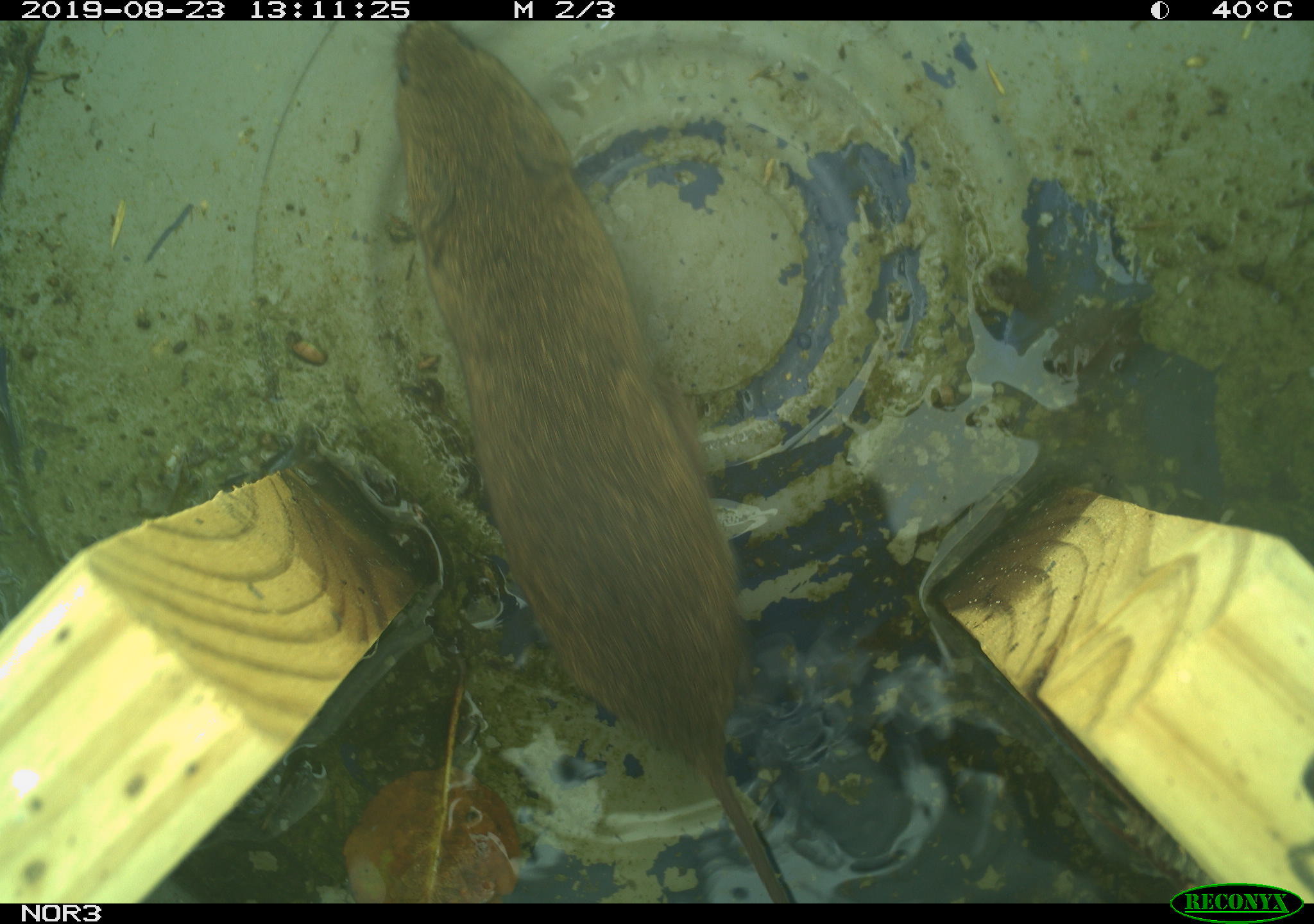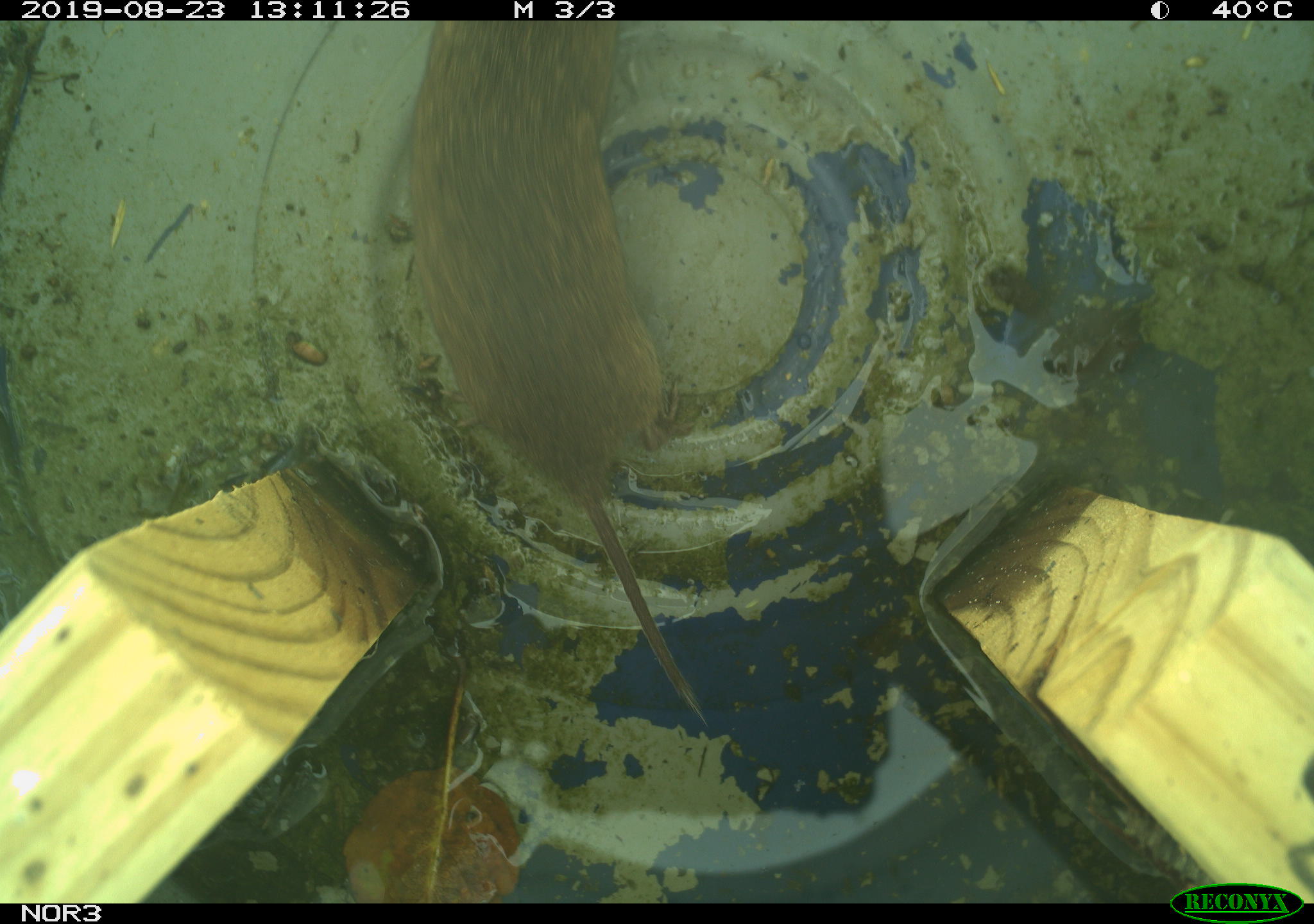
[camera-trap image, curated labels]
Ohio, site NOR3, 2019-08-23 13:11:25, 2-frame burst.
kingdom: Animalia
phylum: Chordata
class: Mammalia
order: Rodentia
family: Cricetidae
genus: Microtus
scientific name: Microtus pennsylvanicus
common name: meadow vole